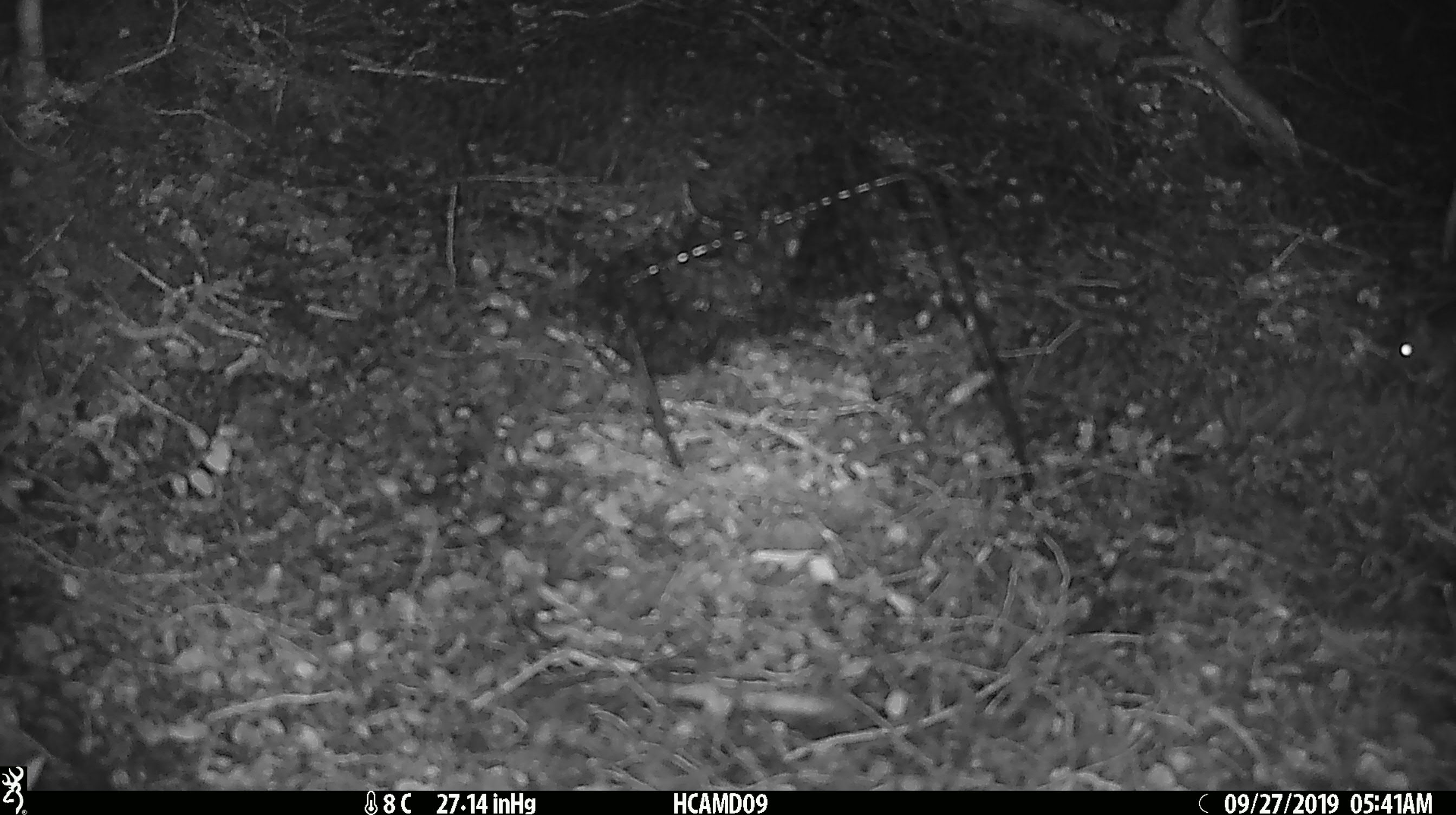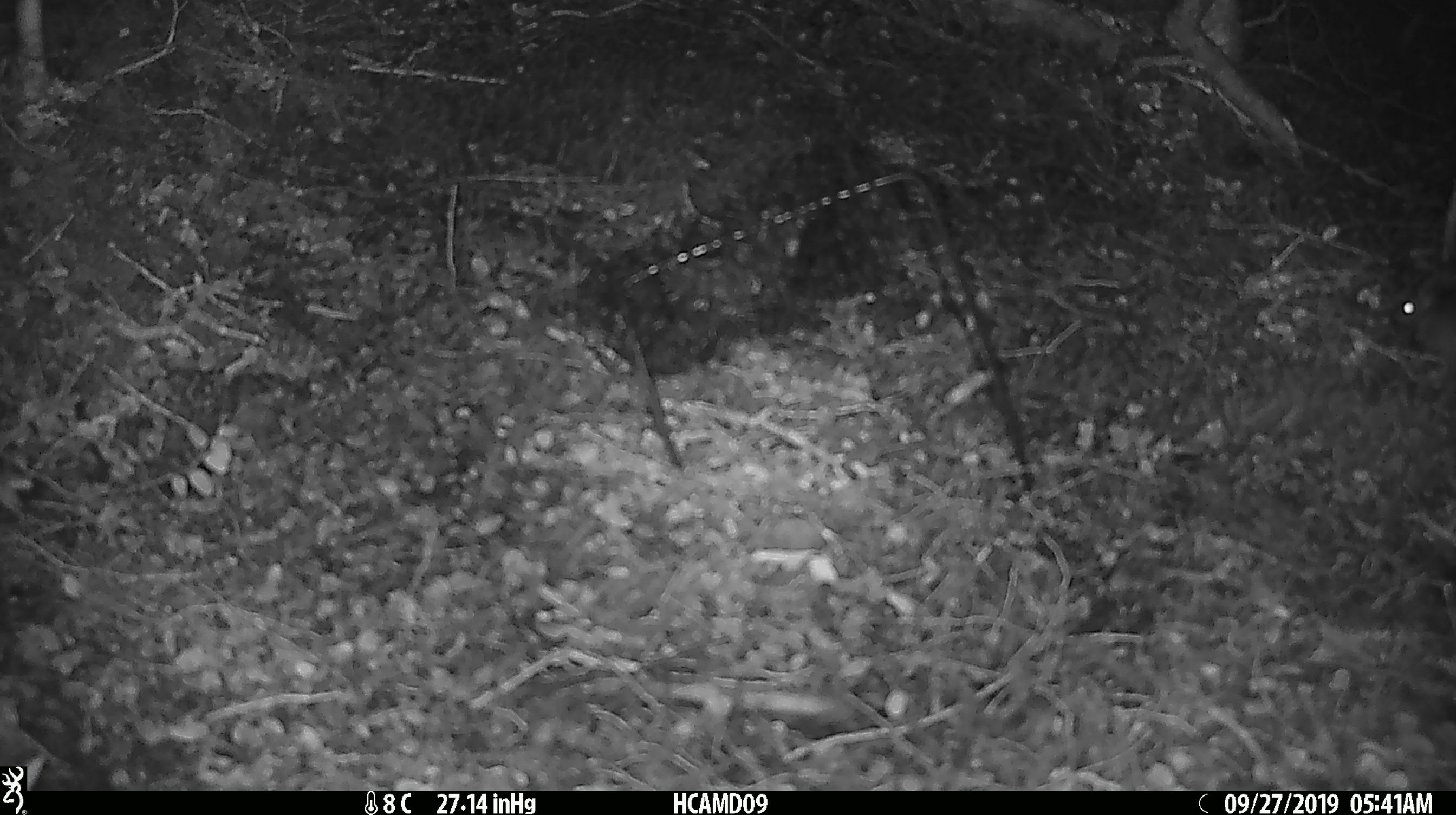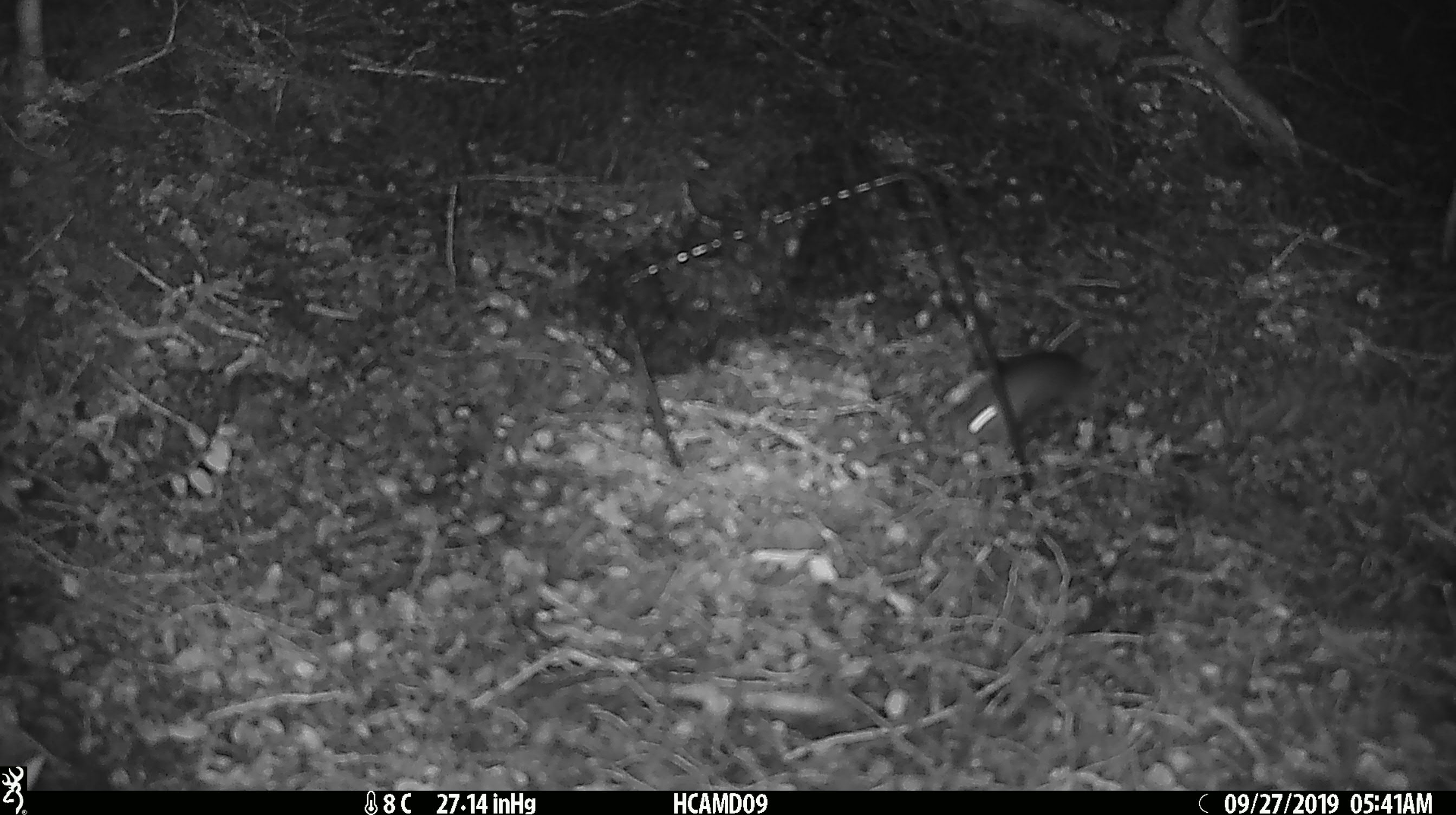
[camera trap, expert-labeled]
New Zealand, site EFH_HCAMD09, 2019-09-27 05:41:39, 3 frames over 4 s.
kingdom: Animalia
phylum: Chordata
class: Mammalia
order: Rodentia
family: Muridae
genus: Mus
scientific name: Mus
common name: mouse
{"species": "mouse (Mus)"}